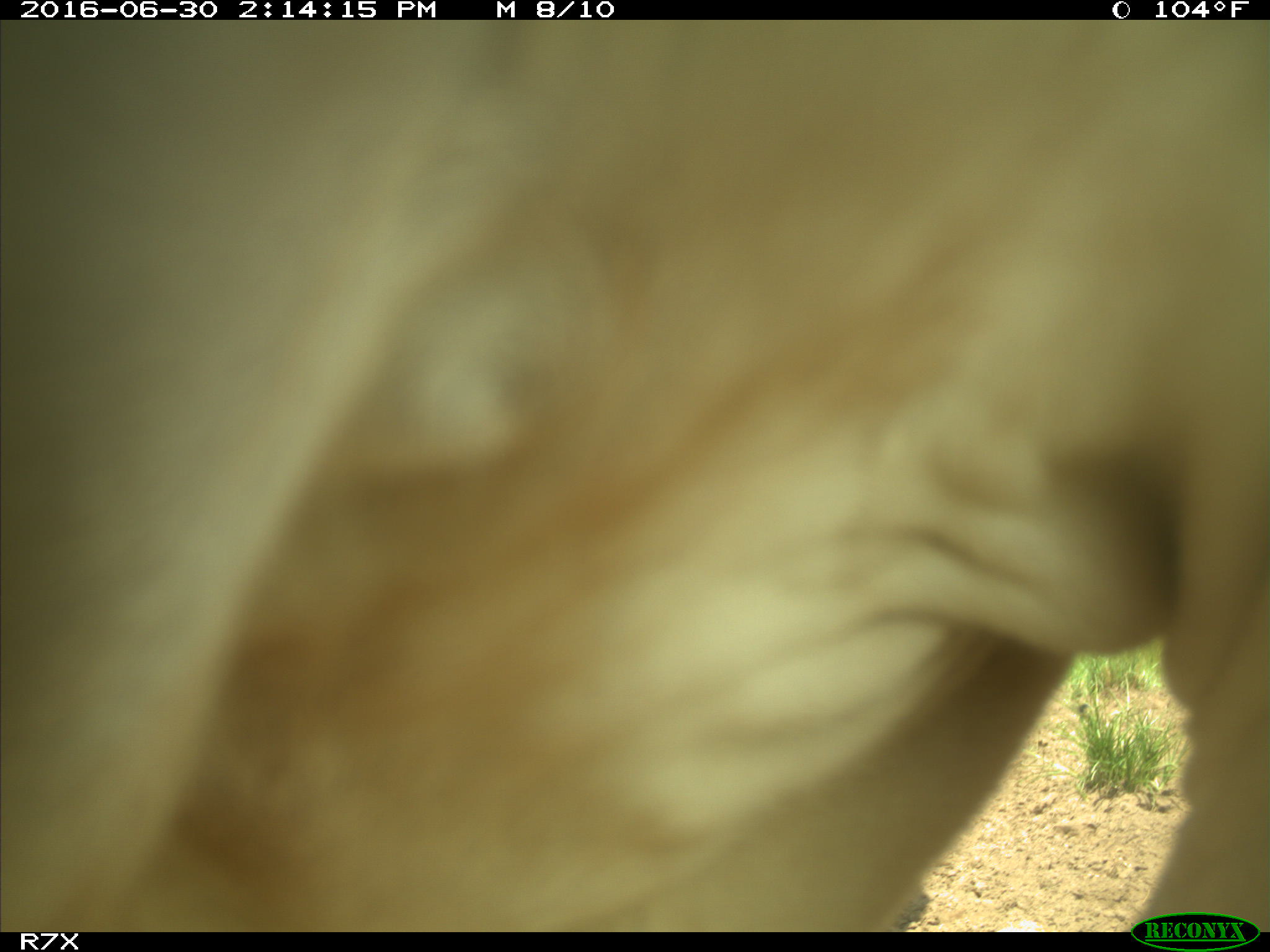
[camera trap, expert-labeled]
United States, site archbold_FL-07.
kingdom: Animalia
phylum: Chordata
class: Mammalia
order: Artiodactyla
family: Bovidae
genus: Bos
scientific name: Bos taurus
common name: domestic cow